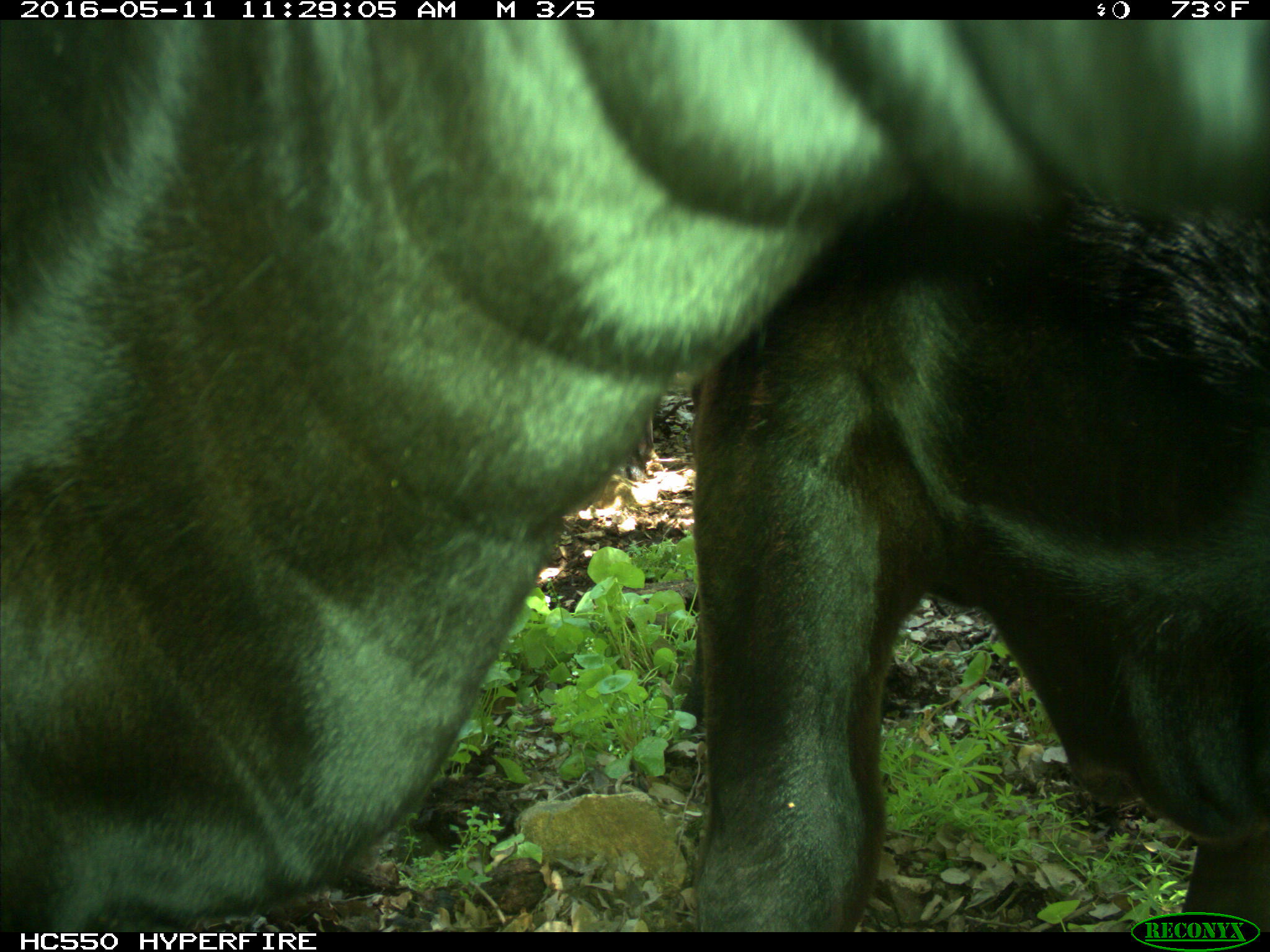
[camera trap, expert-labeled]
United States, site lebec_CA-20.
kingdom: Animalia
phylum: Chordata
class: Mammalia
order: Artiodactyla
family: Bovidae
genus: Bos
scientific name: Bos taurus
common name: domestic cow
Bos taurus (domestic cow).